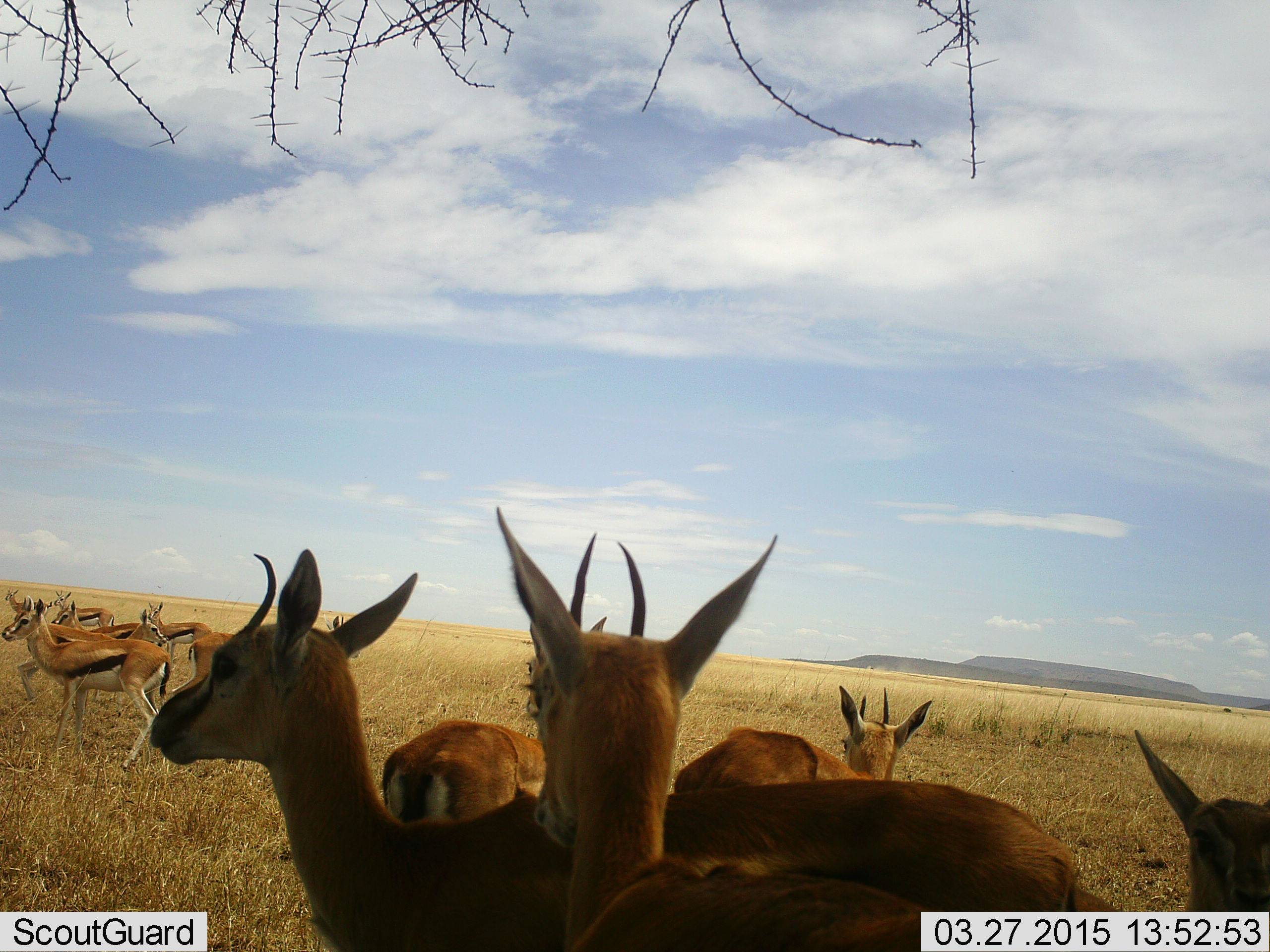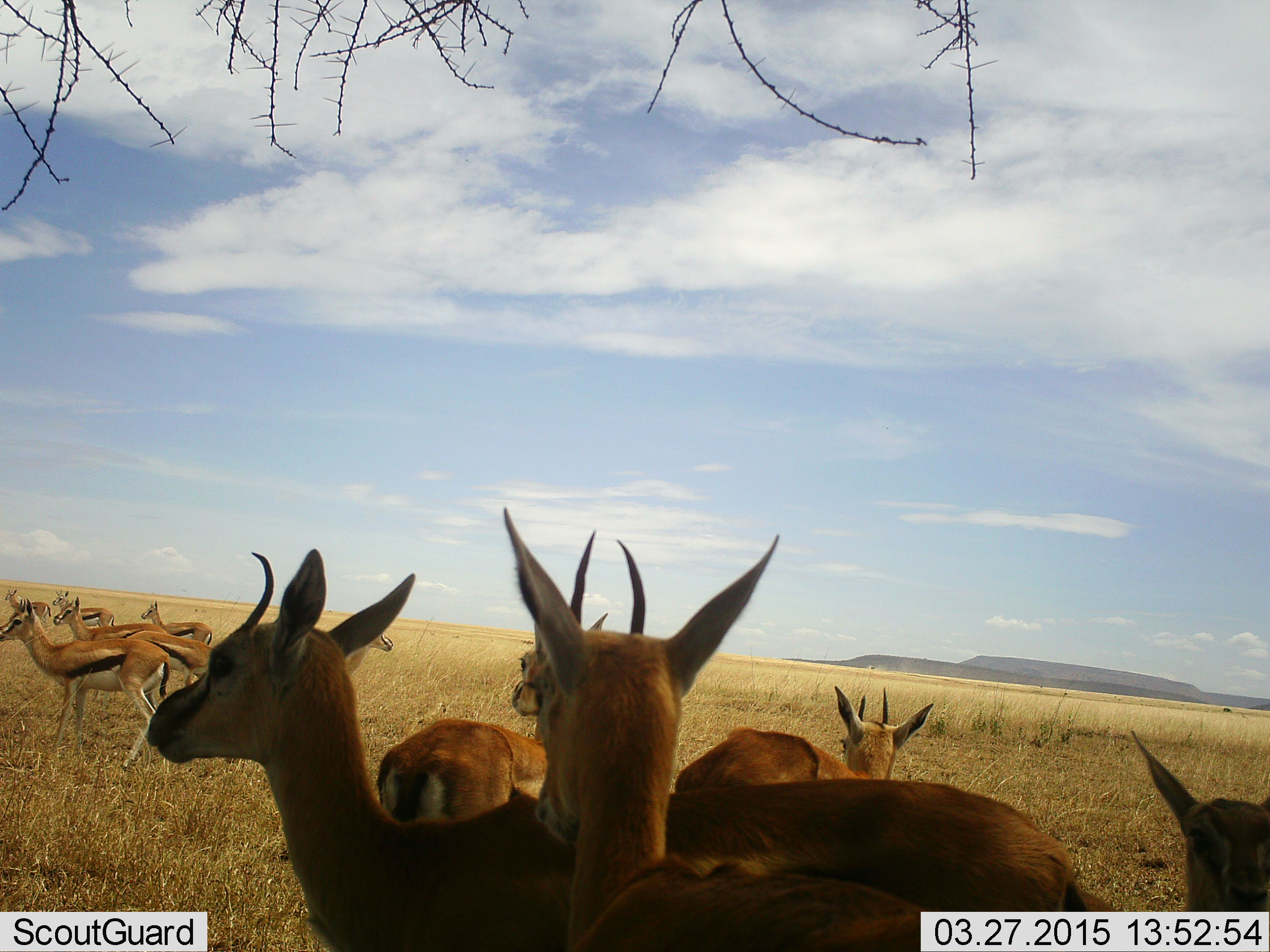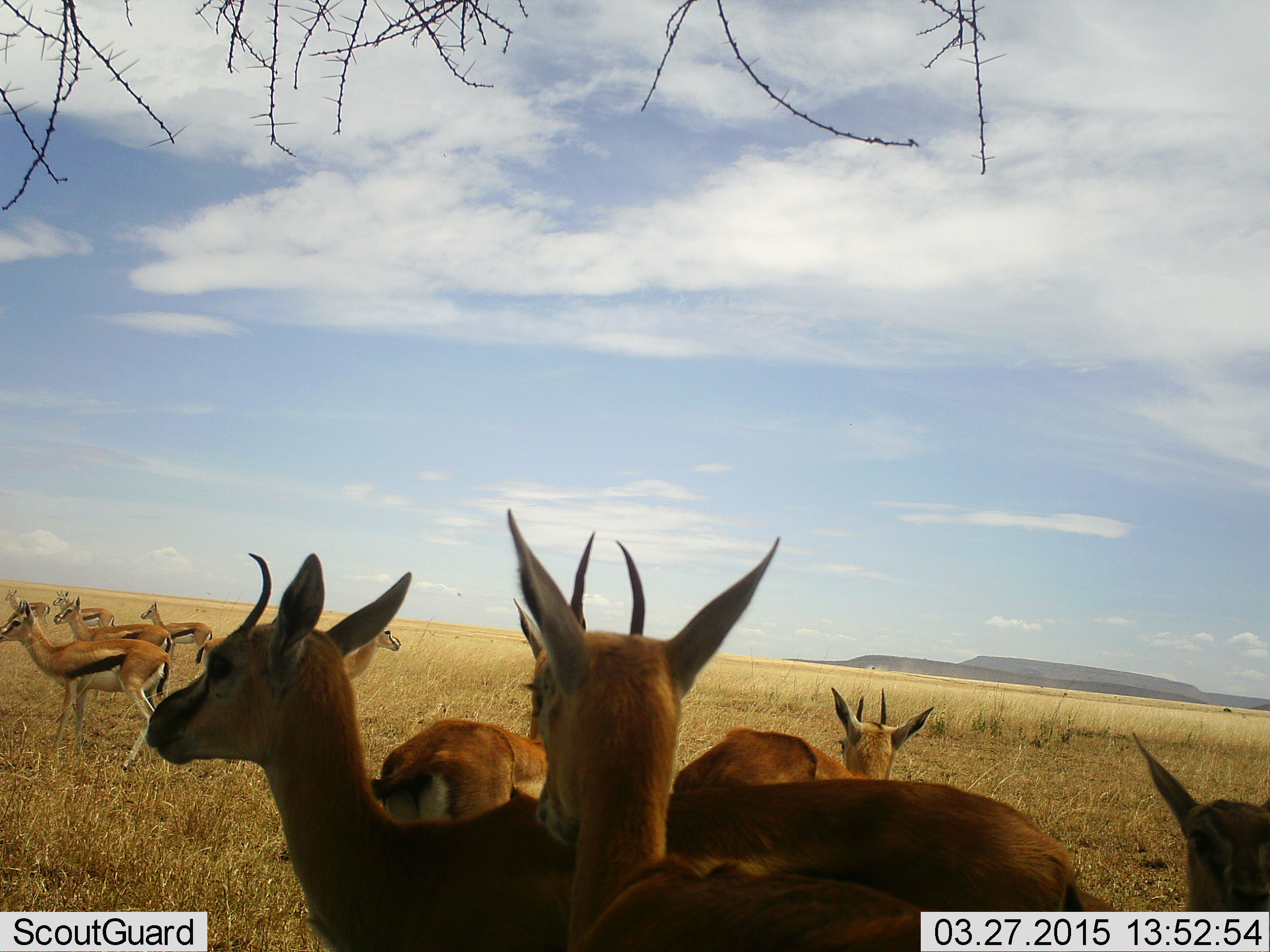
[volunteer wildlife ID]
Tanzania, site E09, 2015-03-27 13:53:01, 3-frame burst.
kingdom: Animalia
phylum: Chordata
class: Mammalia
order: Artiodactyla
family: Bovidae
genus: Eudorcas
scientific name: Eudorcas thomsonii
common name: thomson's gazelle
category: gazellethomsons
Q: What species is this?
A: Gazellethomsons (thomson's gazelle) (Eudorcas thomsonii).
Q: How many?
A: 11-50.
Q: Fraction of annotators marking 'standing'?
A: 100%.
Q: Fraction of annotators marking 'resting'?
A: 0%.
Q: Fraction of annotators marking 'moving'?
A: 50%.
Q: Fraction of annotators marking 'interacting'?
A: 10%.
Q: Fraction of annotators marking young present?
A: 10%.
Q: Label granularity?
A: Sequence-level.